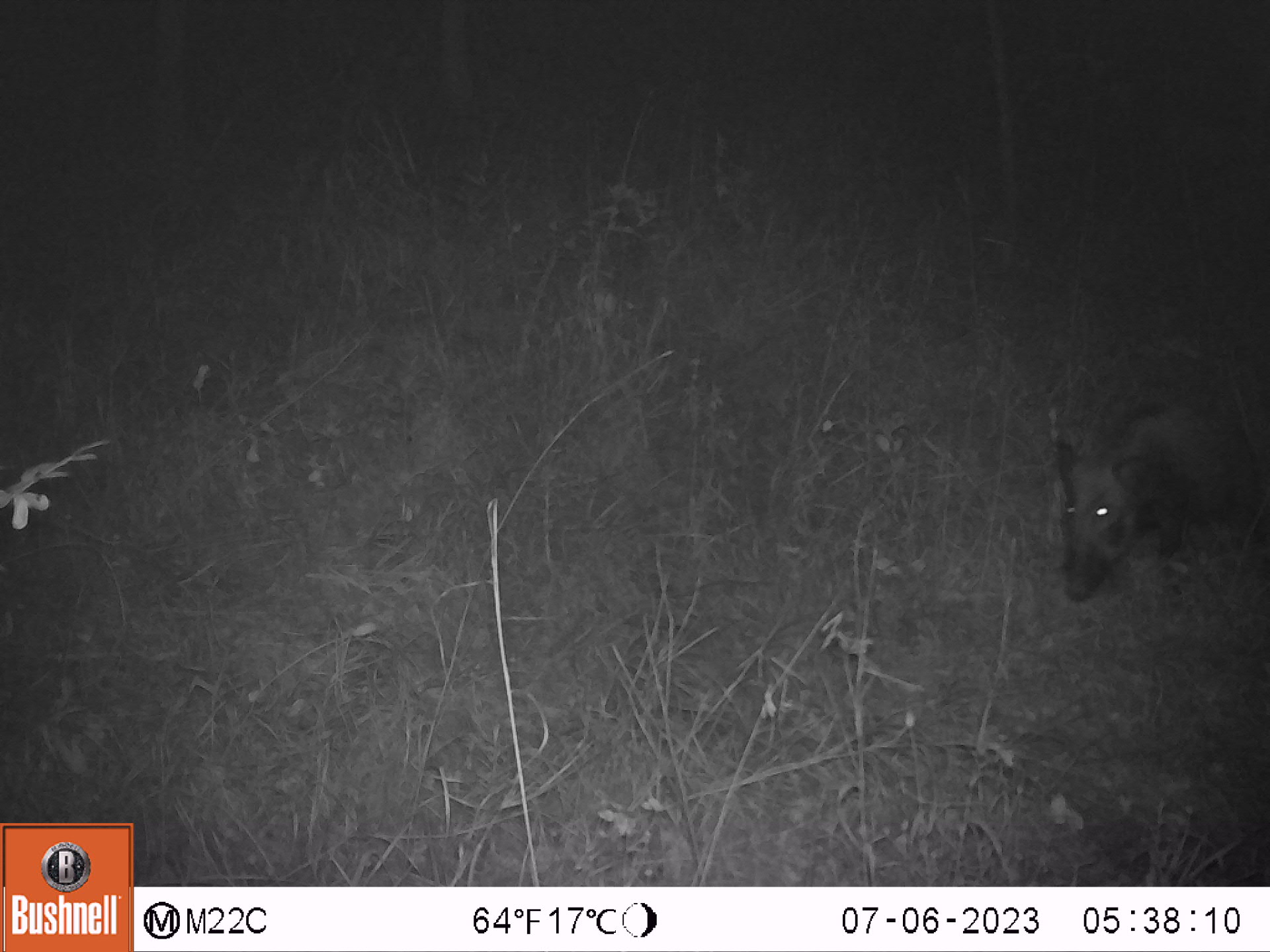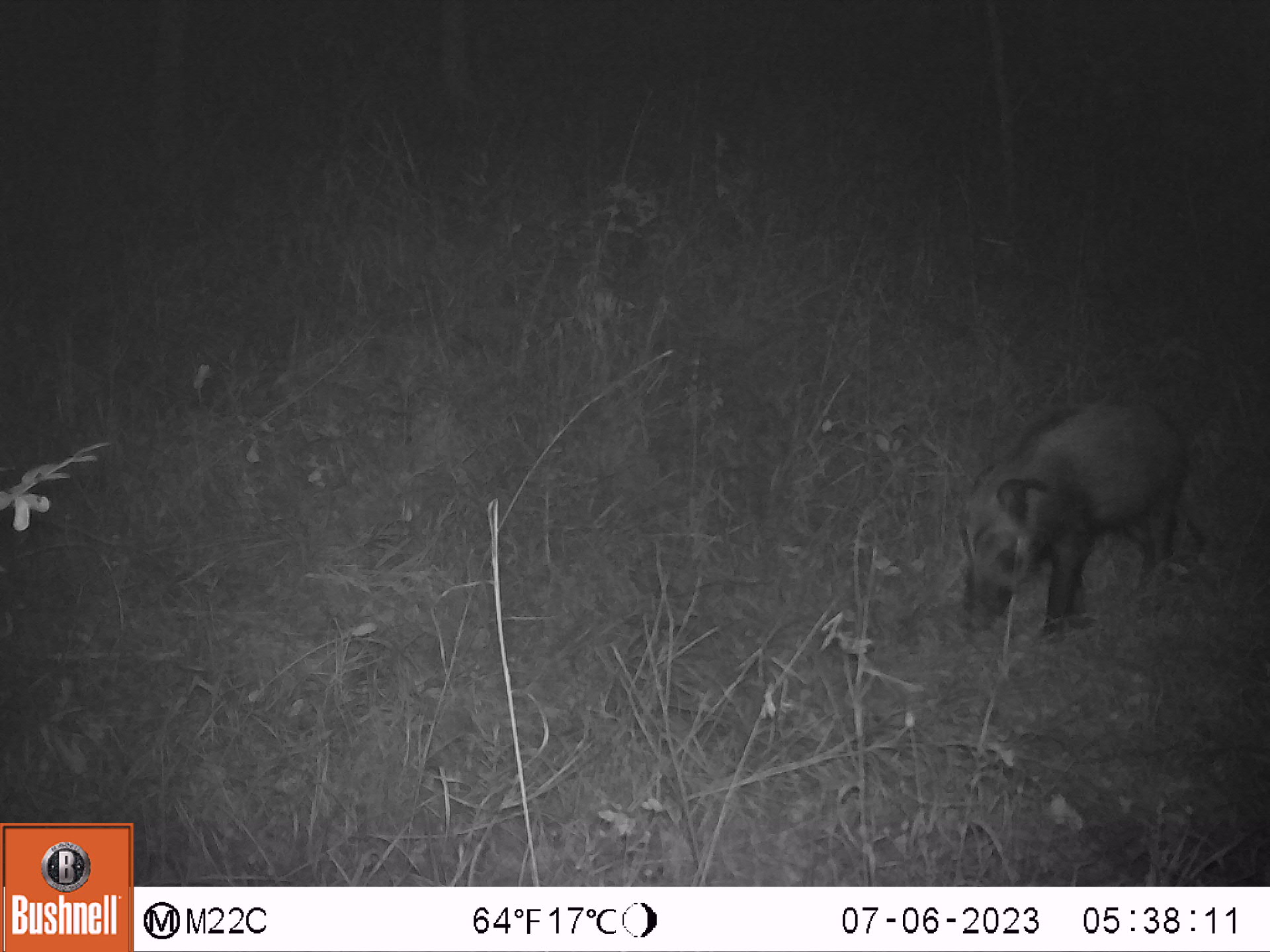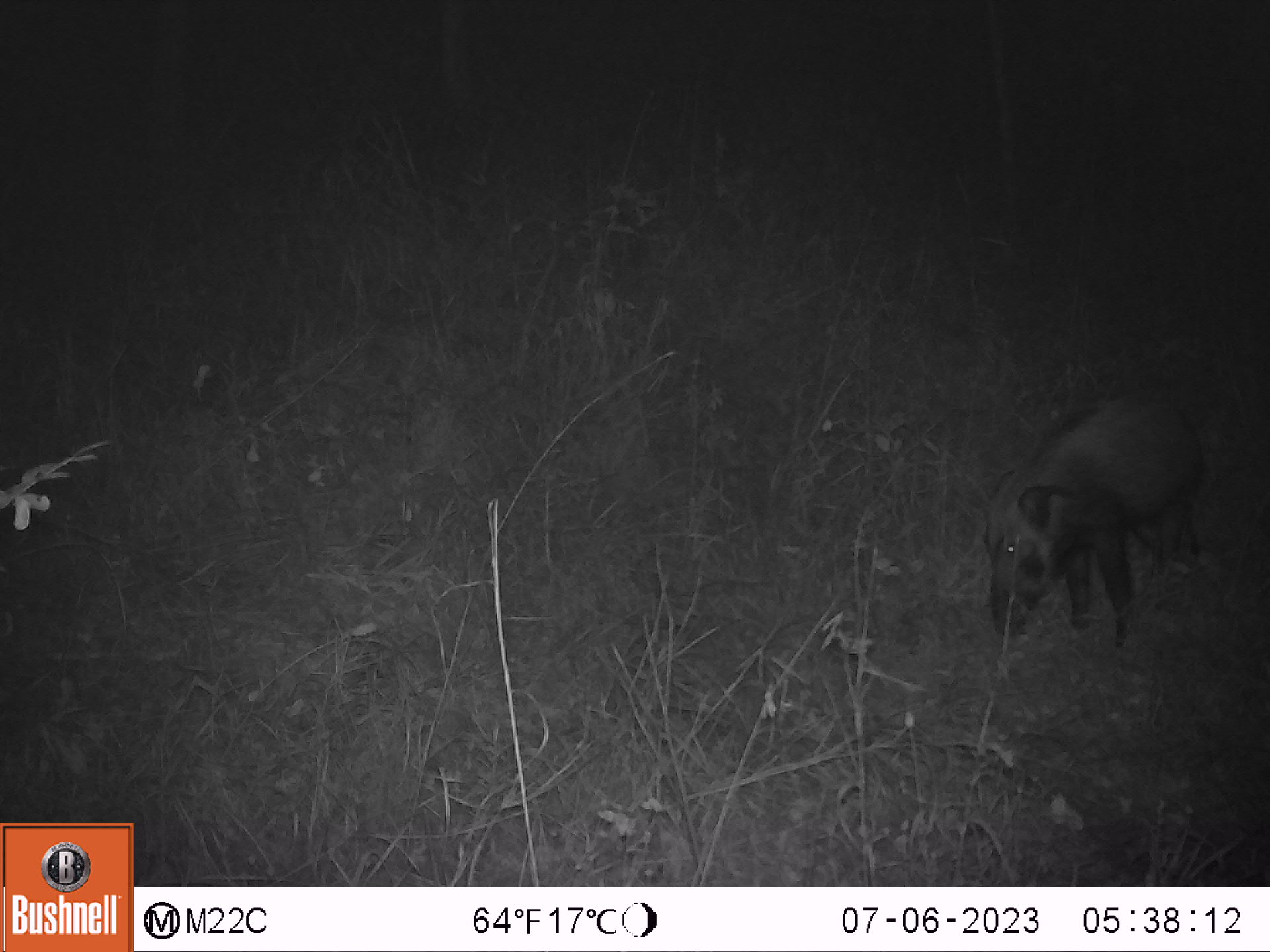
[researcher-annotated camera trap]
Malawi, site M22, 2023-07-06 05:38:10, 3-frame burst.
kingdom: Animalia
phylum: Chordata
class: Mammalia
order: Artiodactyla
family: Suidae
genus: Potamochoerus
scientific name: Potamochoerus larvatus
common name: bushpig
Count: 1.